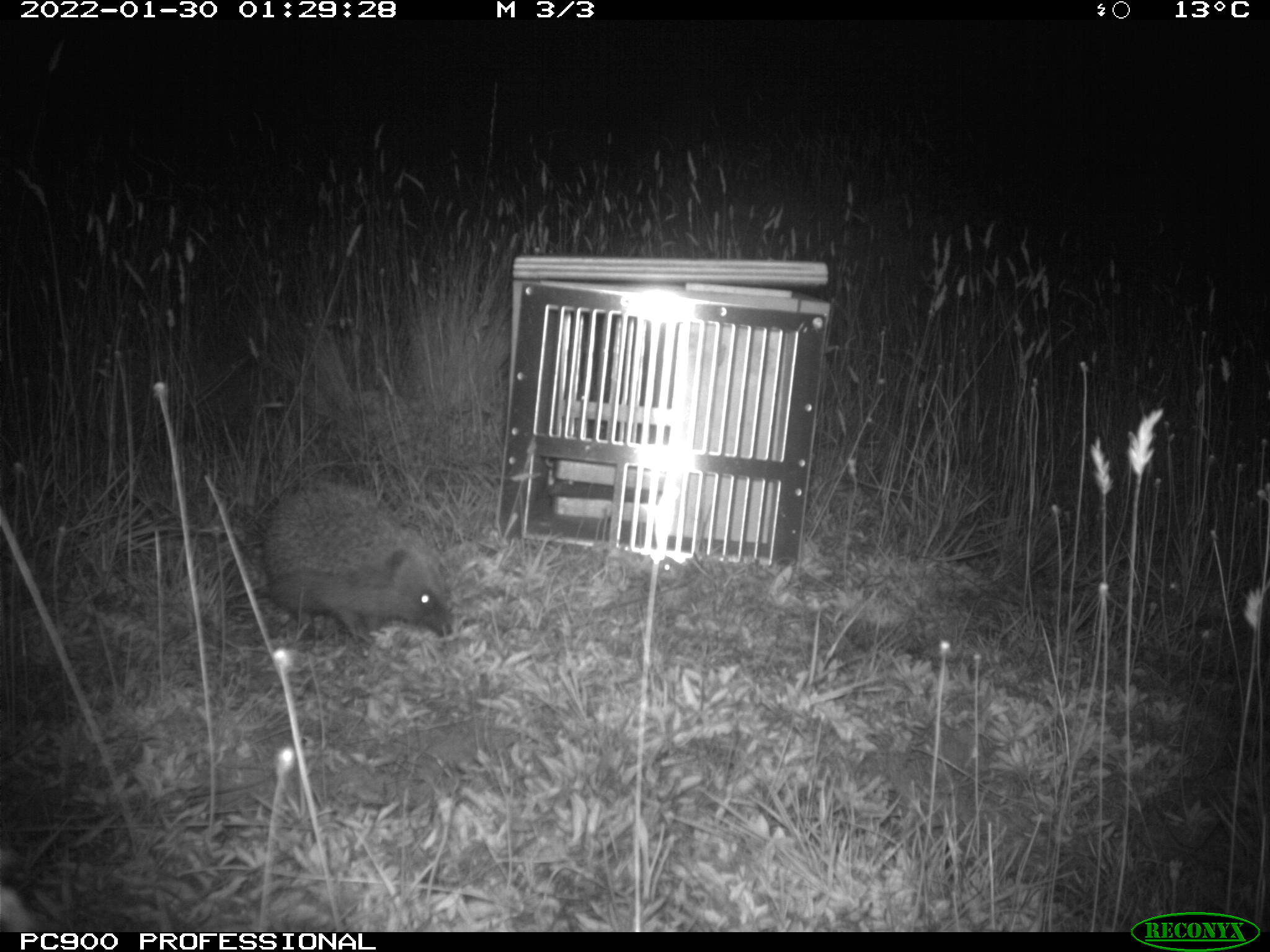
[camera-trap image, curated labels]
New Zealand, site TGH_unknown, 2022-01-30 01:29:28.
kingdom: Animalia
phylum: Chordata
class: Mammalia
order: Eulipotyphla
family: Erinaceidae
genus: Erinaceus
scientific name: Erinaceus europaeus europaeus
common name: european hedgehog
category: hedgehog